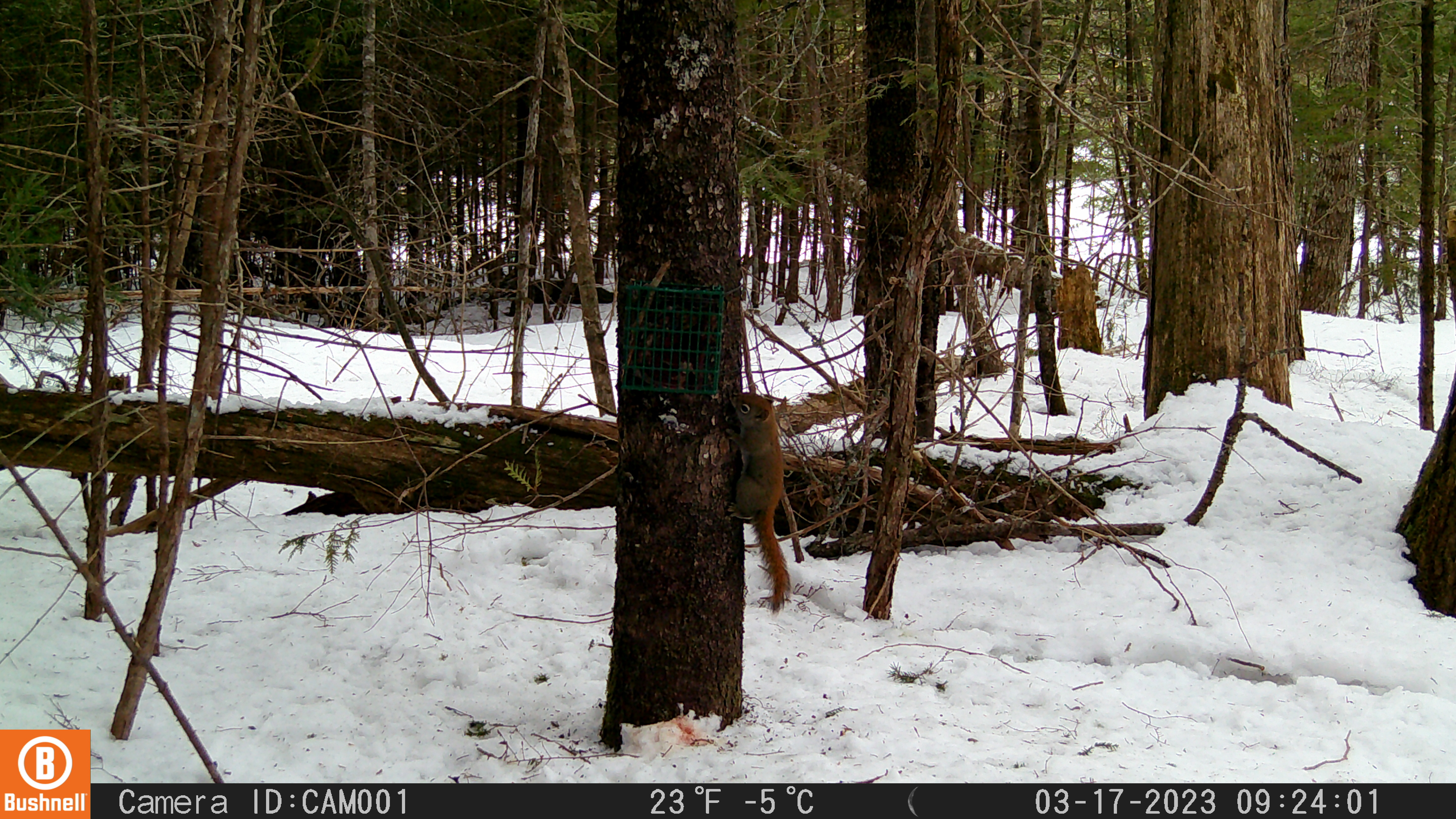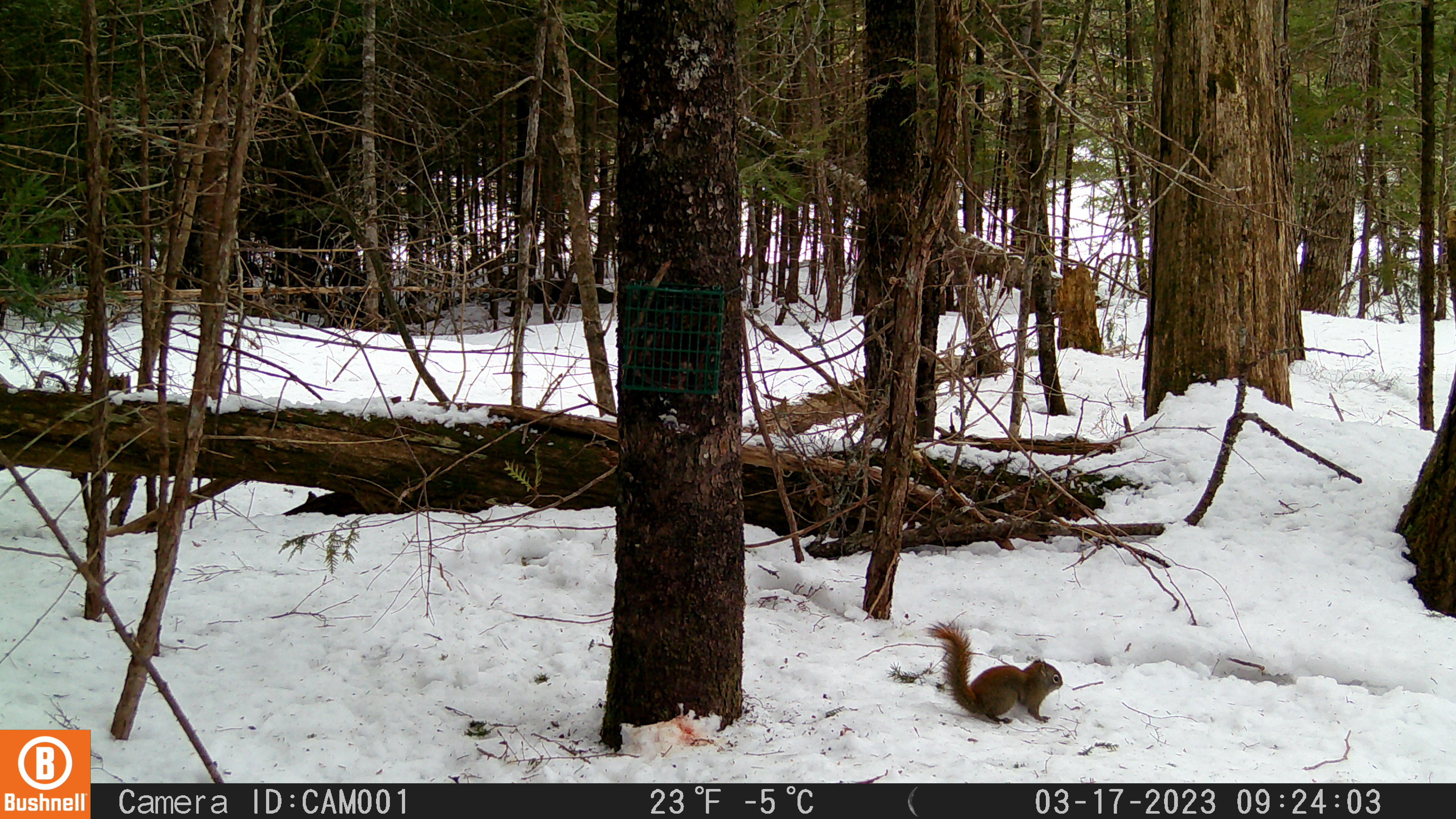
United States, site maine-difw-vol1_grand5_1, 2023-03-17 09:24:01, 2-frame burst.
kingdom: Animalia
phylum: Chordata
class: Mammalia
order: Rodentia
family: Sciuridae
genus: Tamiasciurus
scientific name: Tamiasciurus hudsonicus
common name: red squirrel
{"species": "red squirrel (Tamiasciurus hudsonicus)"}